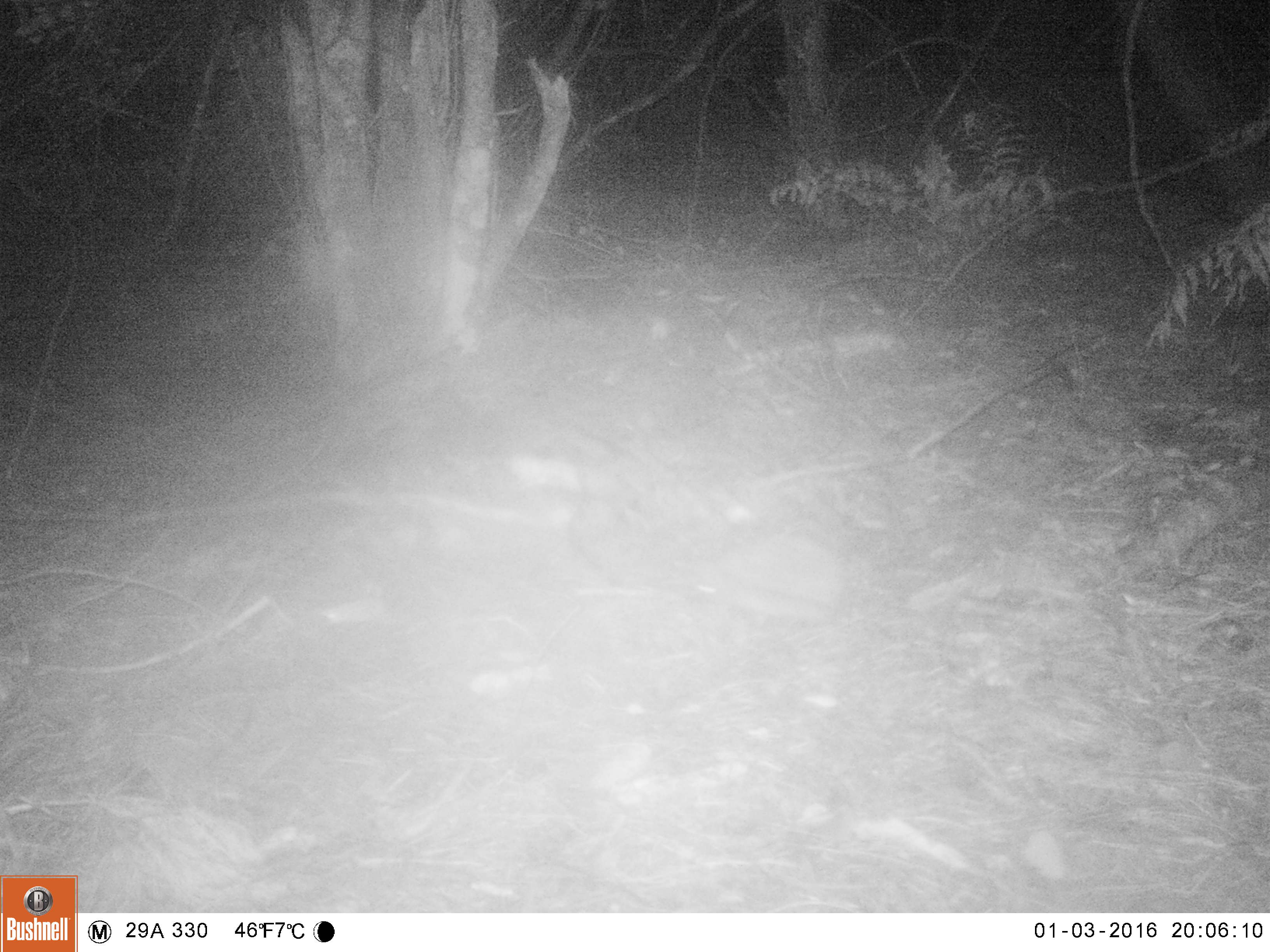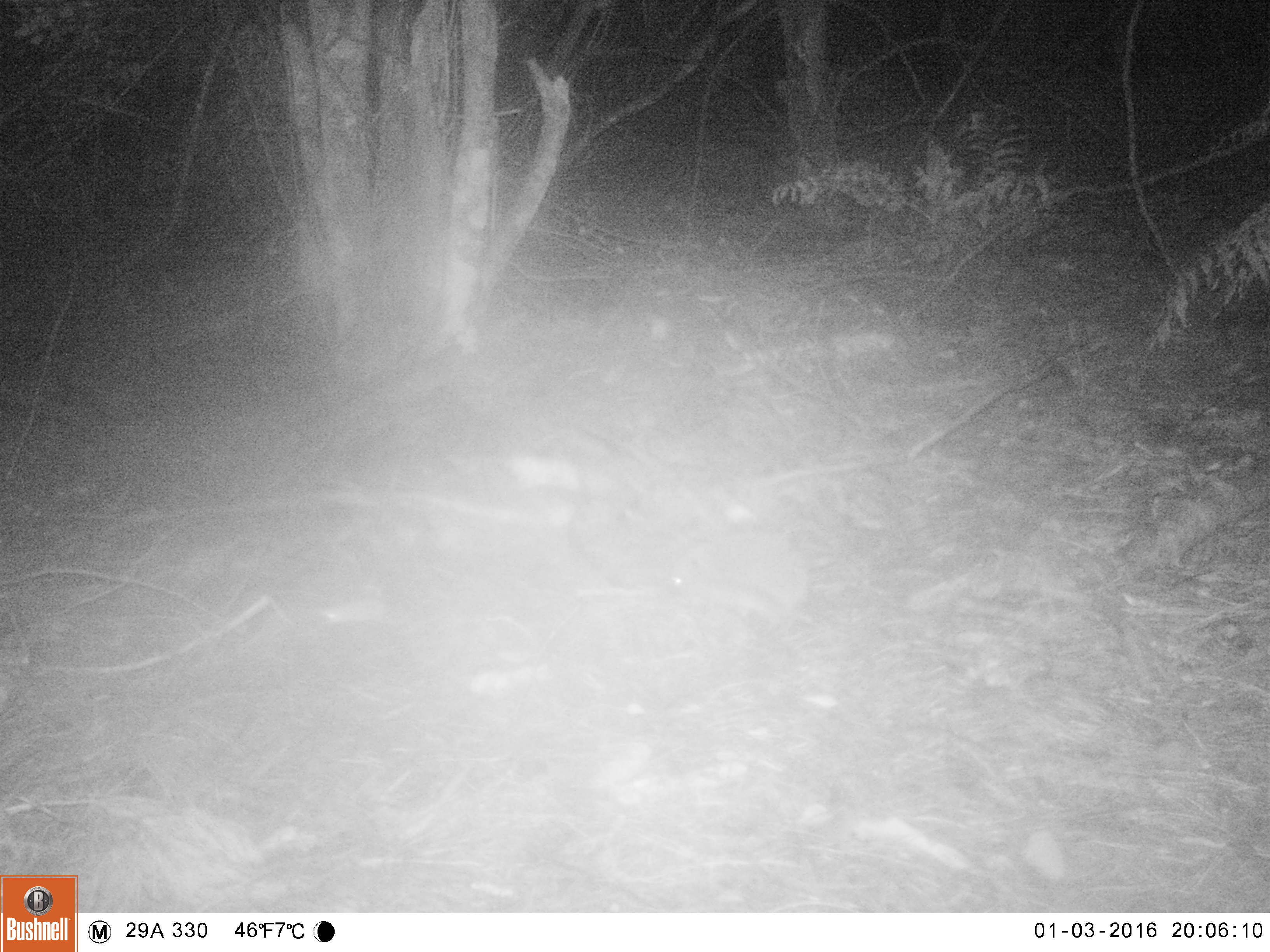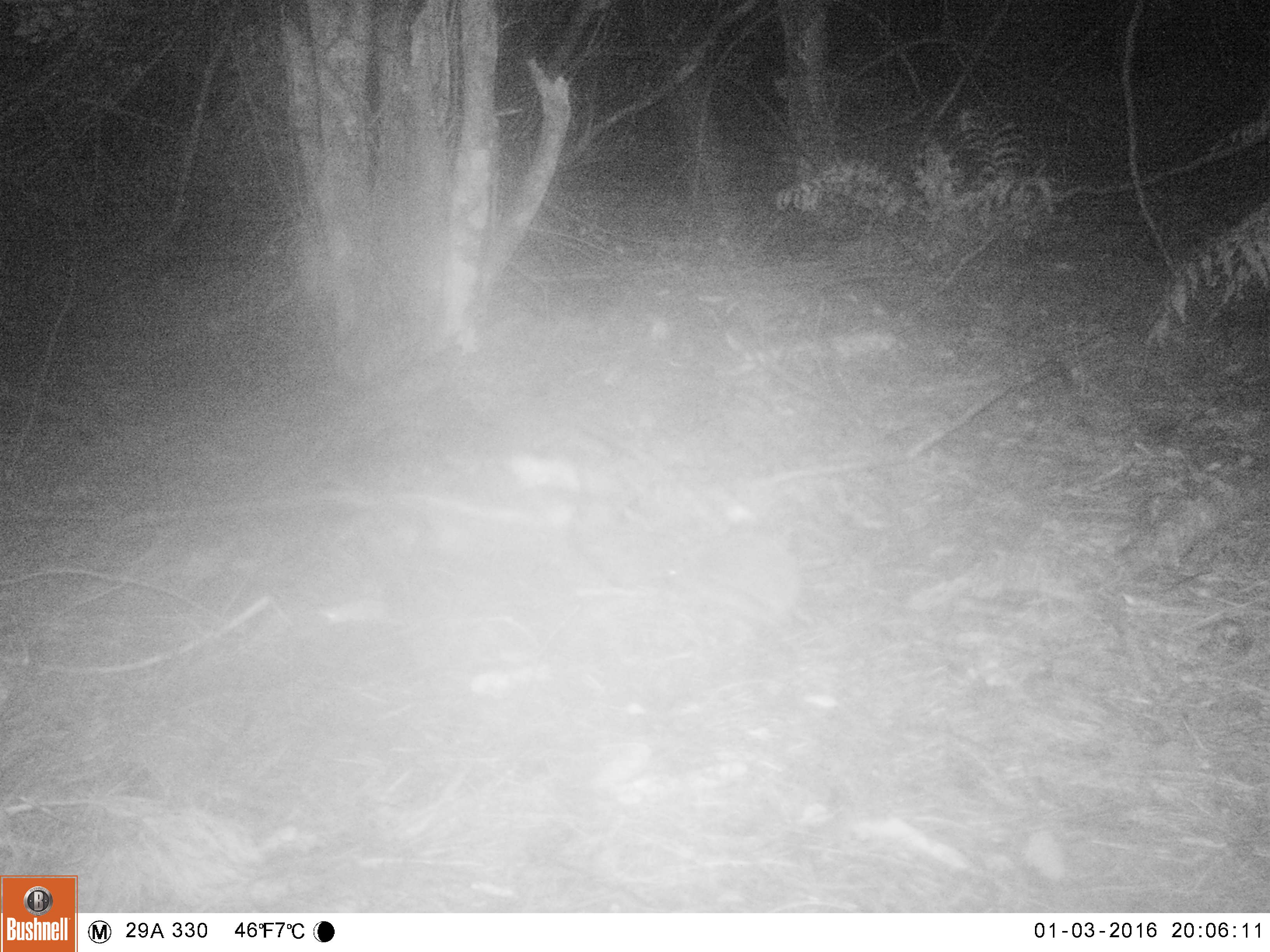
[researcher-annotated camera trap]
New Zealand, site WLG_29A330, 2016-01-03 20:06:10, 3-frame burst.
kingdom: Animalia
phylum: Chordata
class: Mammalia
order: Eulipotyphla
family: Erinaceidae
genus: Erinaceus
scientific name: Erinaceus europaeus europaeus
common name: european hedgehog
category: hedgehog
Hedgehog (european hedgehog) (Erinaceus europaeus europaeus).